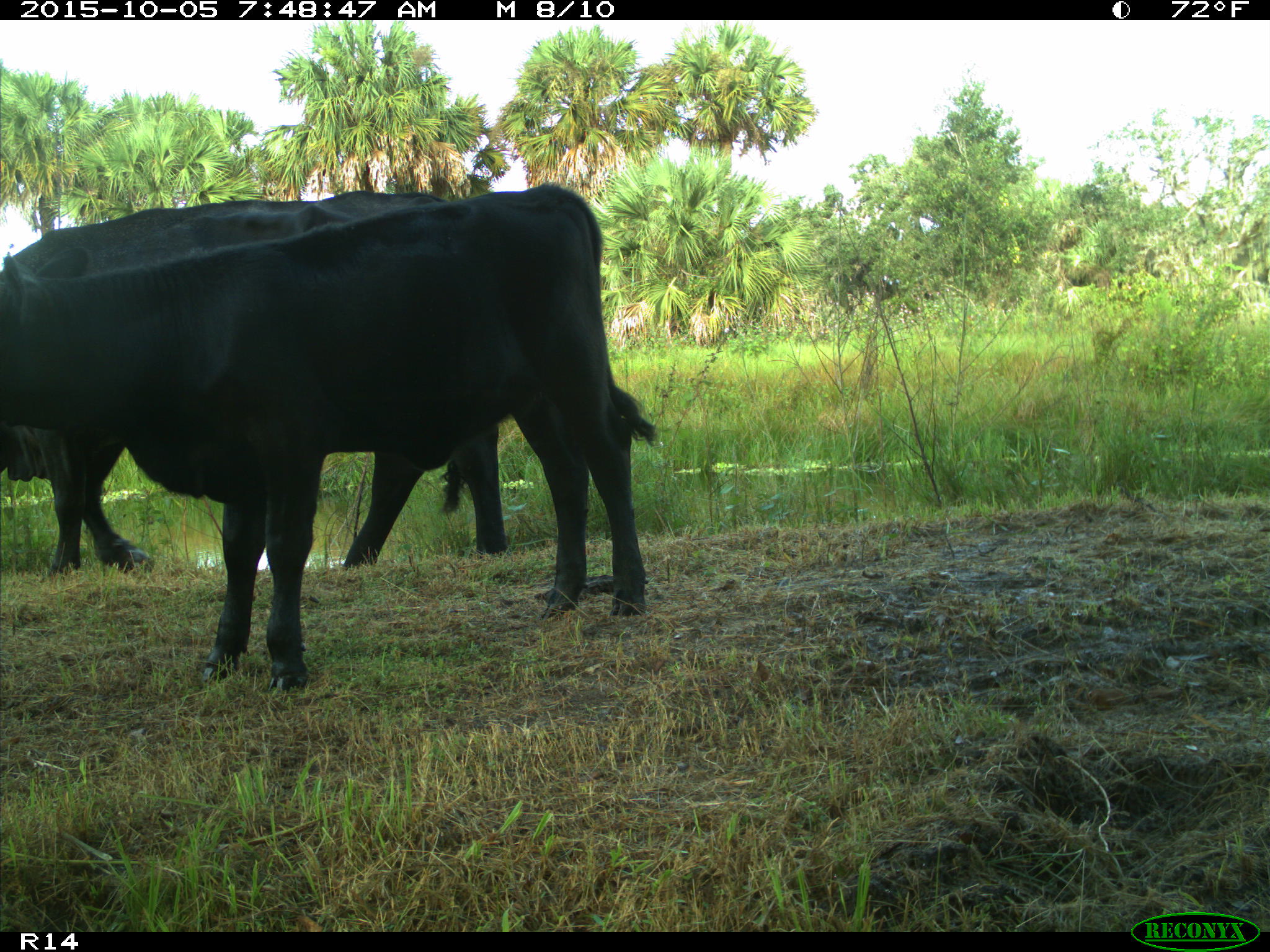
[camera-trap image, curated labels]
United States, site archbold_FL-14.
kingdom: Animalia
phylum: Chordata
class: Mammalia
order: Artiodactyla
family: Bovidae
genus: Bos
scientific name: Bos taurus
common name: domestic cow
Bos taurus (domestic cow).